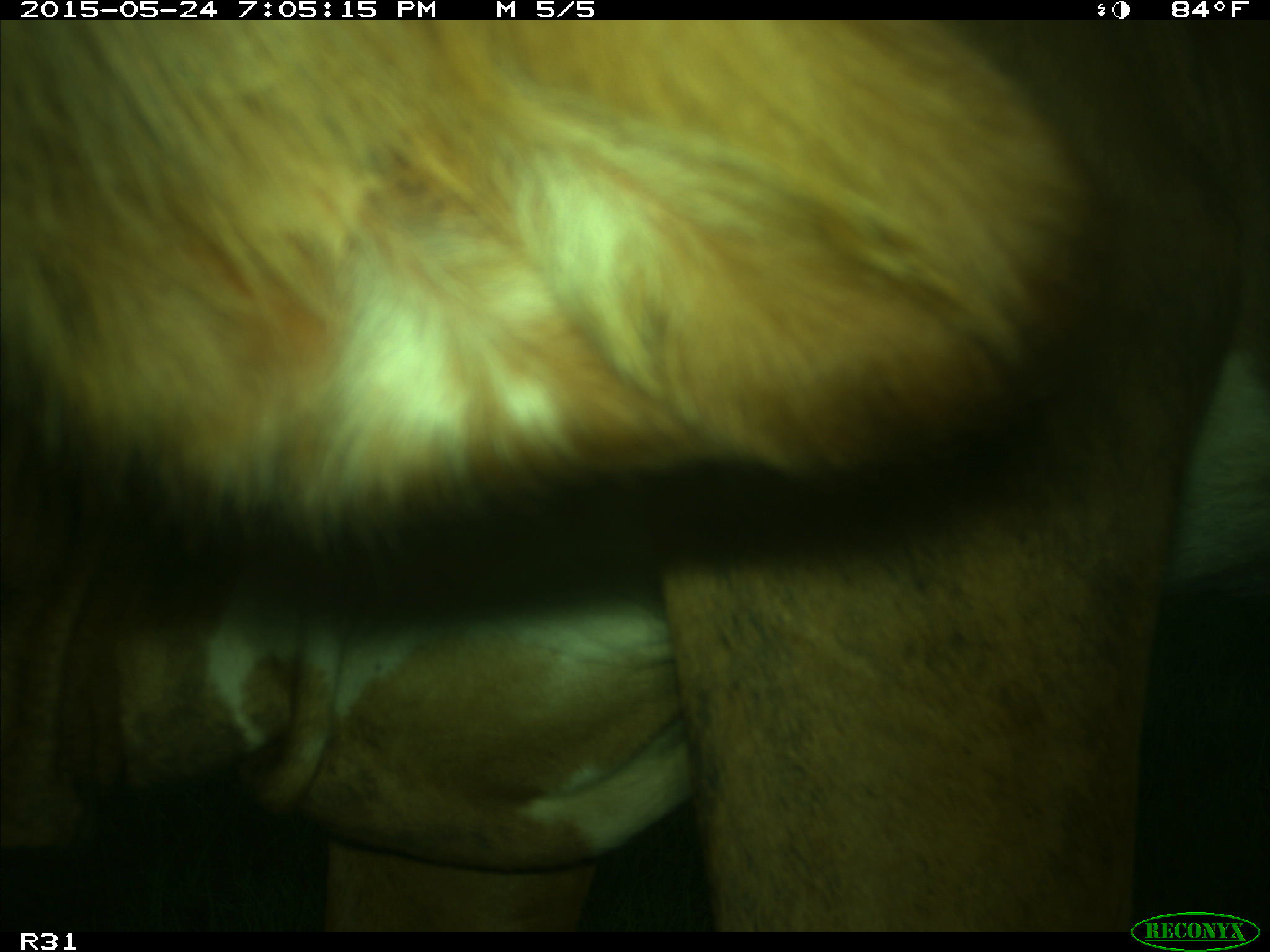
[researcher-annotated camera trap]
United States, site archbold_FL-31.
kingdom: Animalia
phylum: Chordata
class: Mammalia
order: Artiodactyla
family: Bovidae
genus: Bos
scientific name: Bos taurus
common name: domestic cow